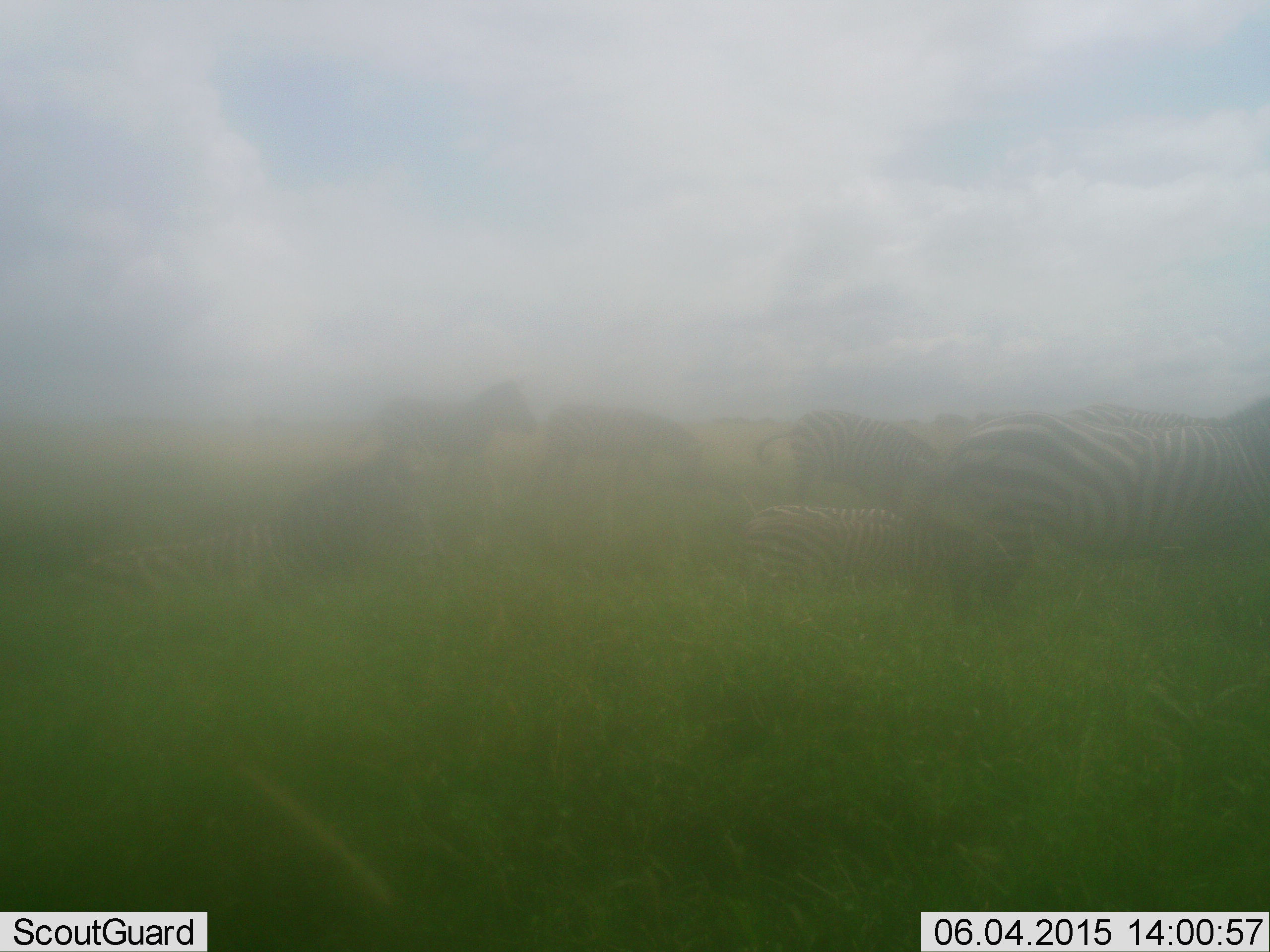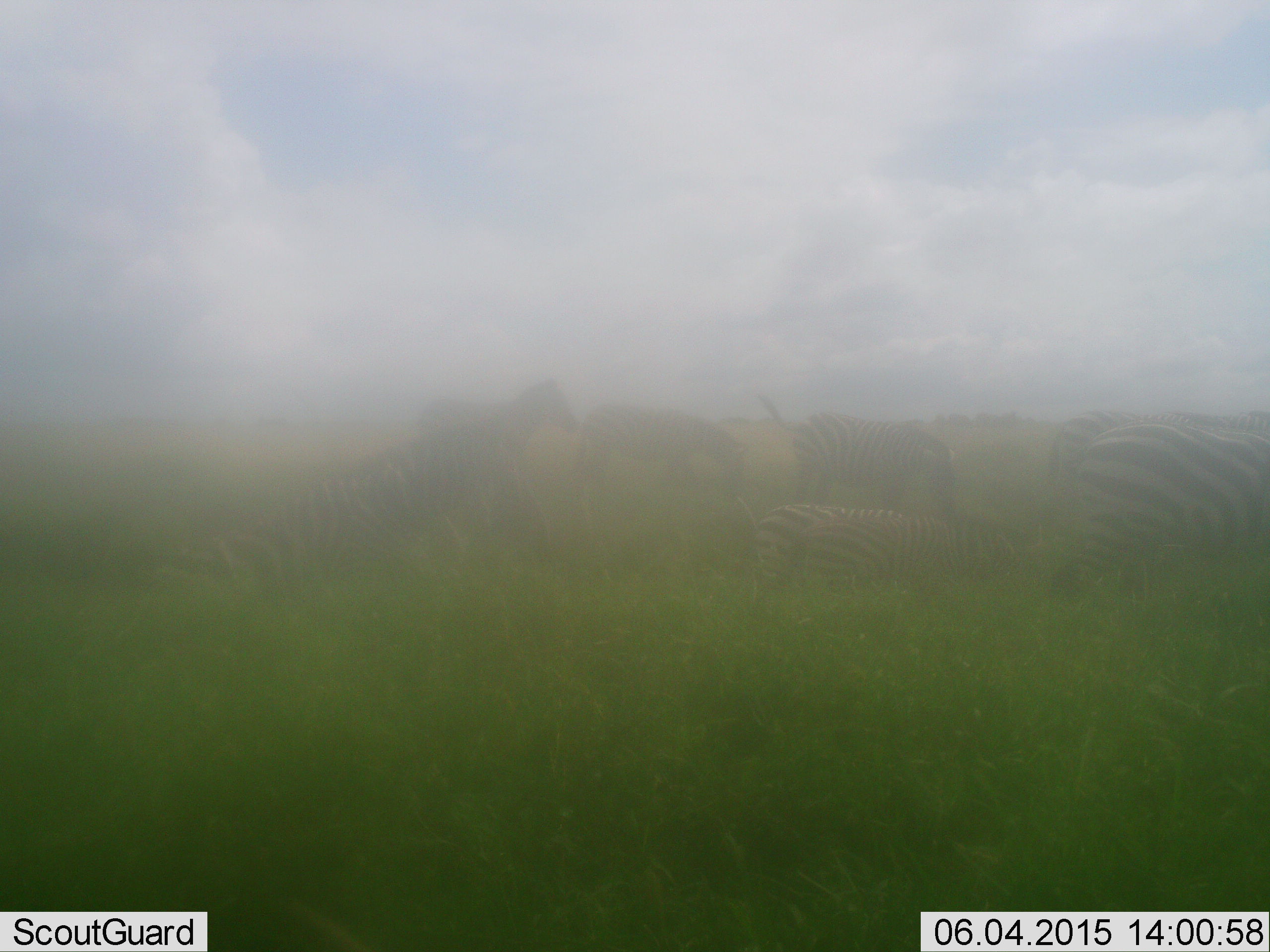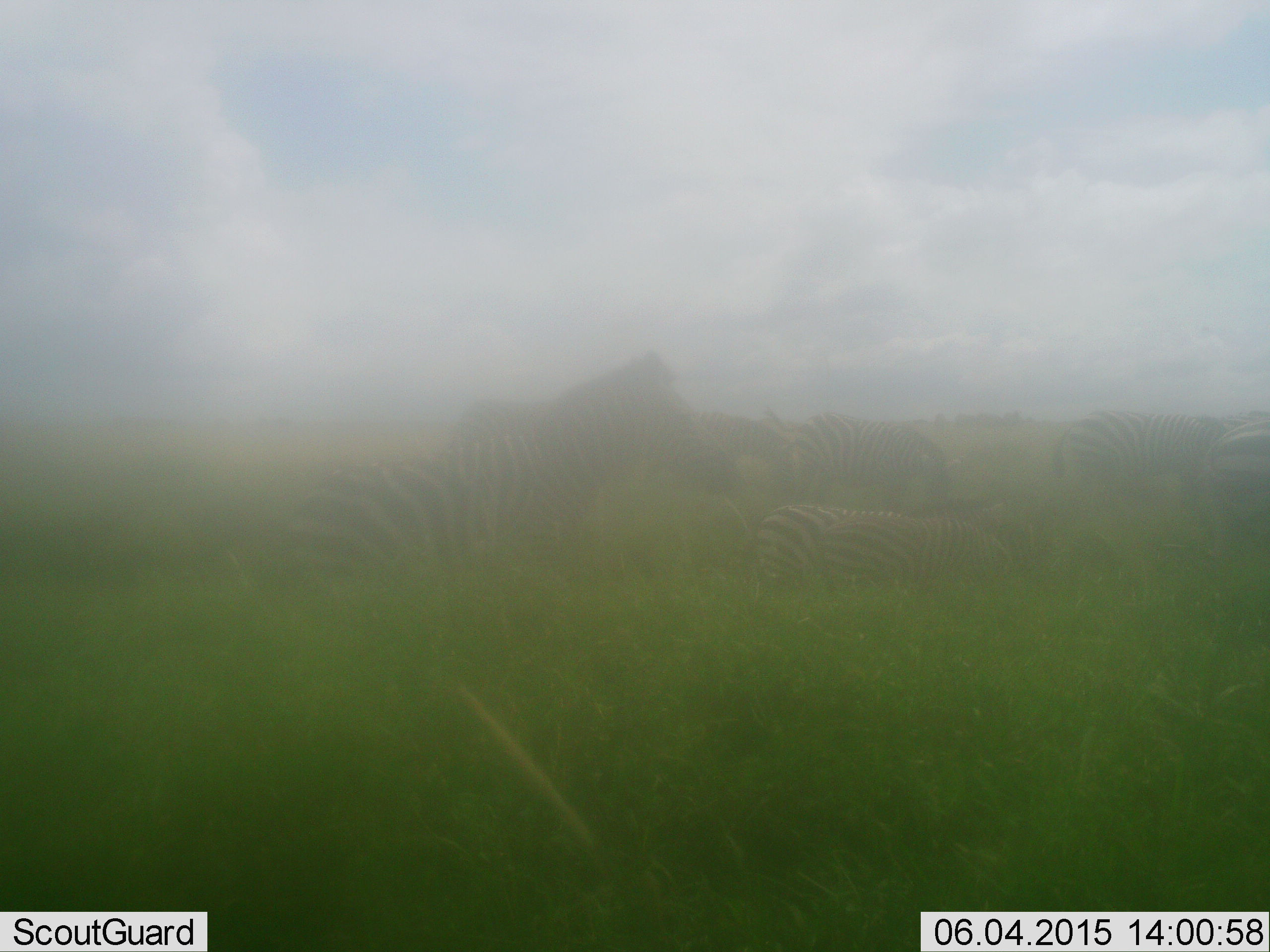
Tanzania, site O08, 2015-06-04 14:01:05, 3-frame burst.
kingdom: Animalia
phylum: Chordata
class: Mammalia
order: Perissodactyla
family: Equidae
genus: Equus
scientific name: Equus quagga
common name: plains zebra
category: zebra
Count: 8.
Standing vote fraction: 40%.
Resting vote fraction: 10%.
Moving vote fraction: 80%.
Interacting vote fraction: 0%.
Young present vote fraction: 10%.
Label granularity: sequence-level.